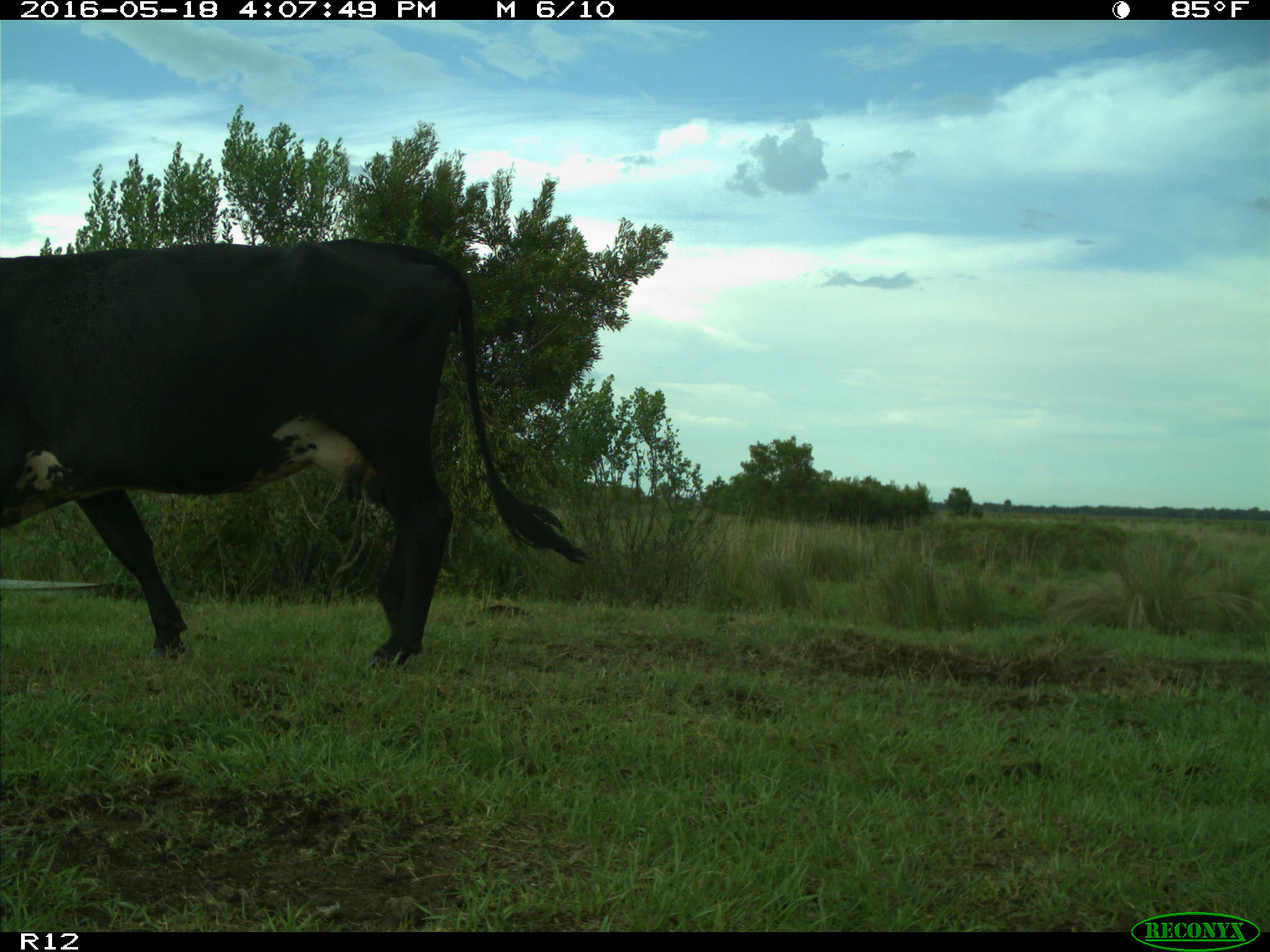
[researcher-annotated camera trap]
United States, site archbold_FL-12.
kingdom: Animalia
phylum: Chordata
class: Mammalia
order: Artiodactyla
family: Bovidae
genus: Bos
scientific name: Bos taurus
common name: domestic cow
Bos taurus (domestic cow).